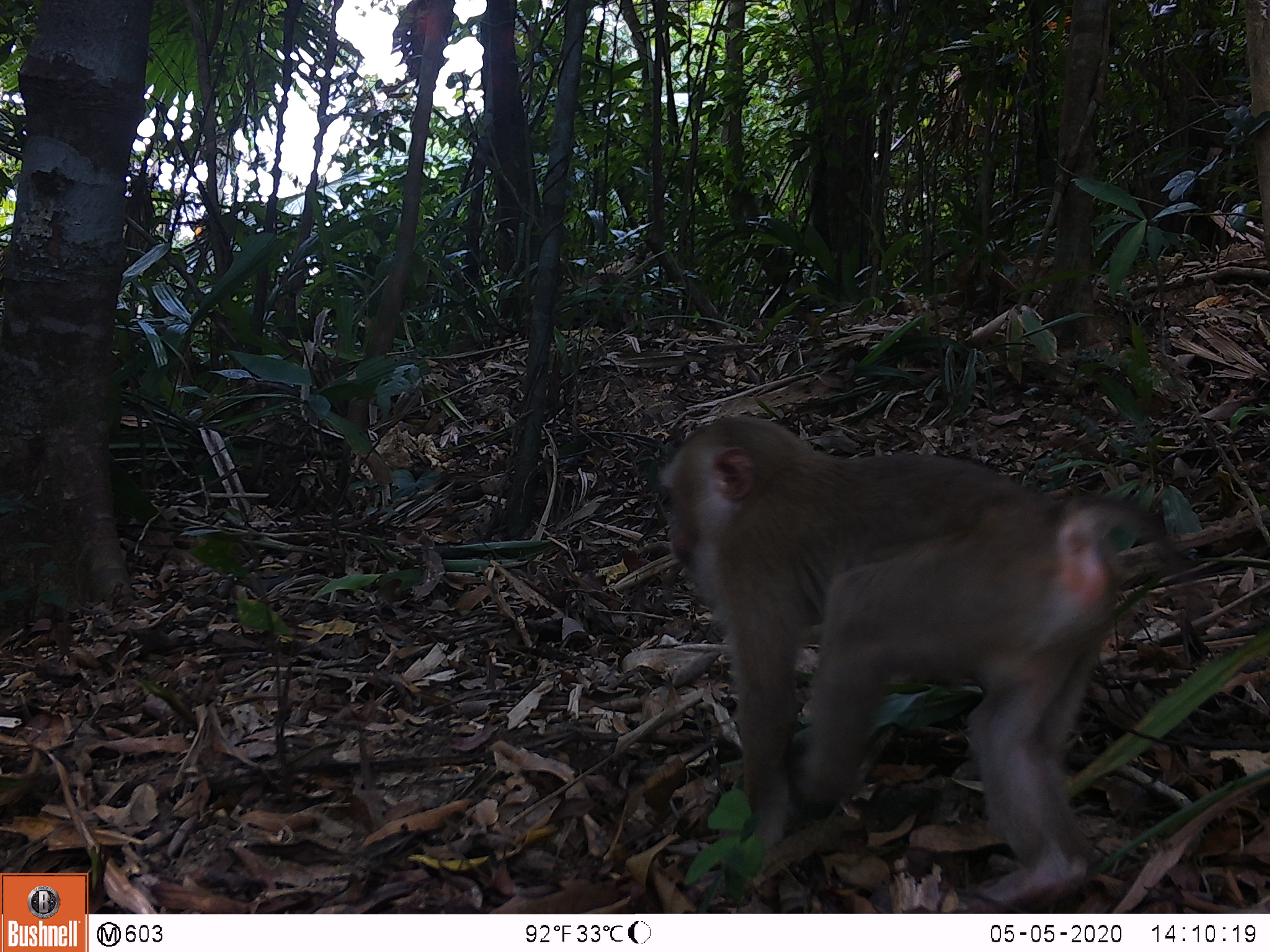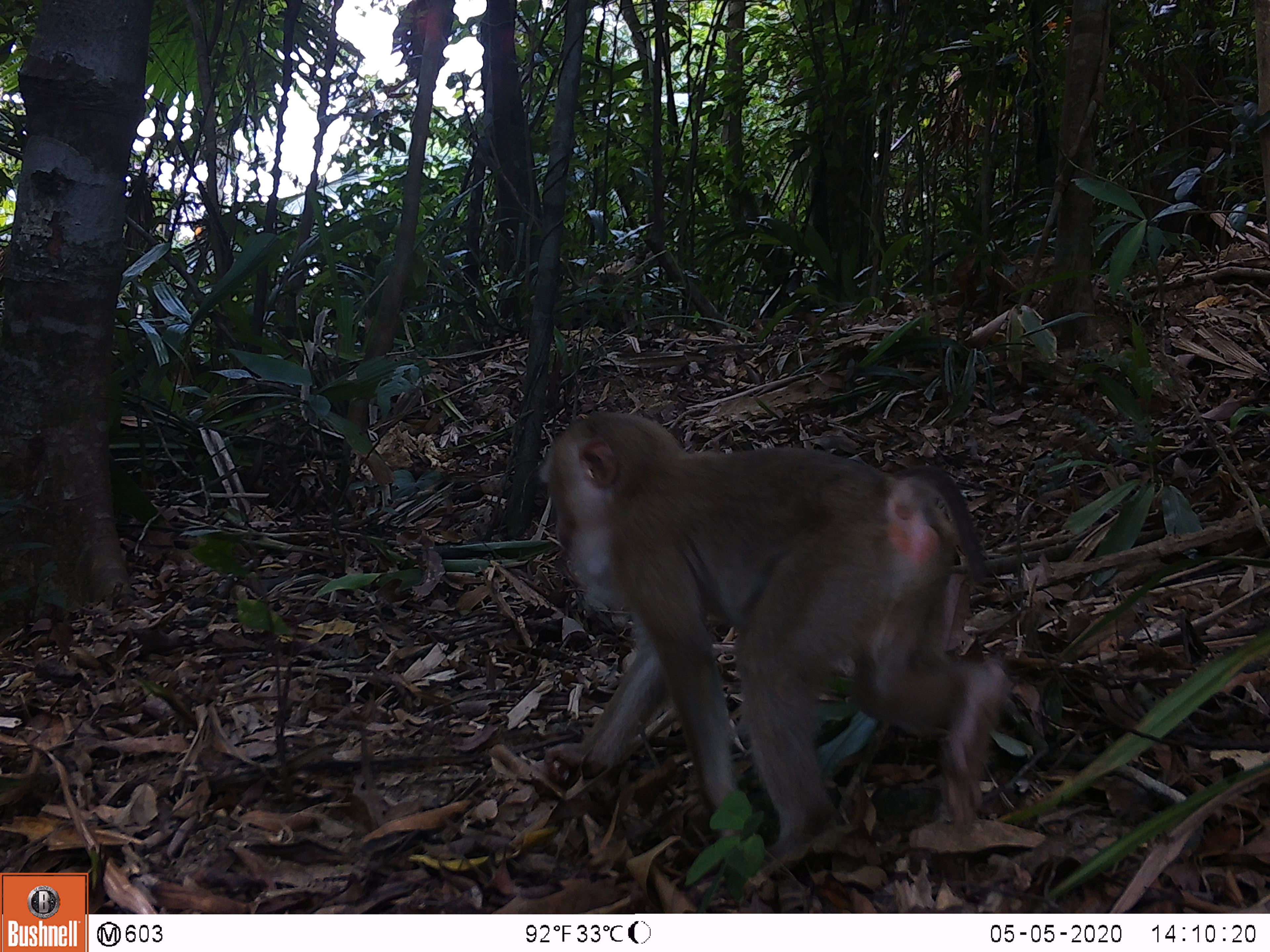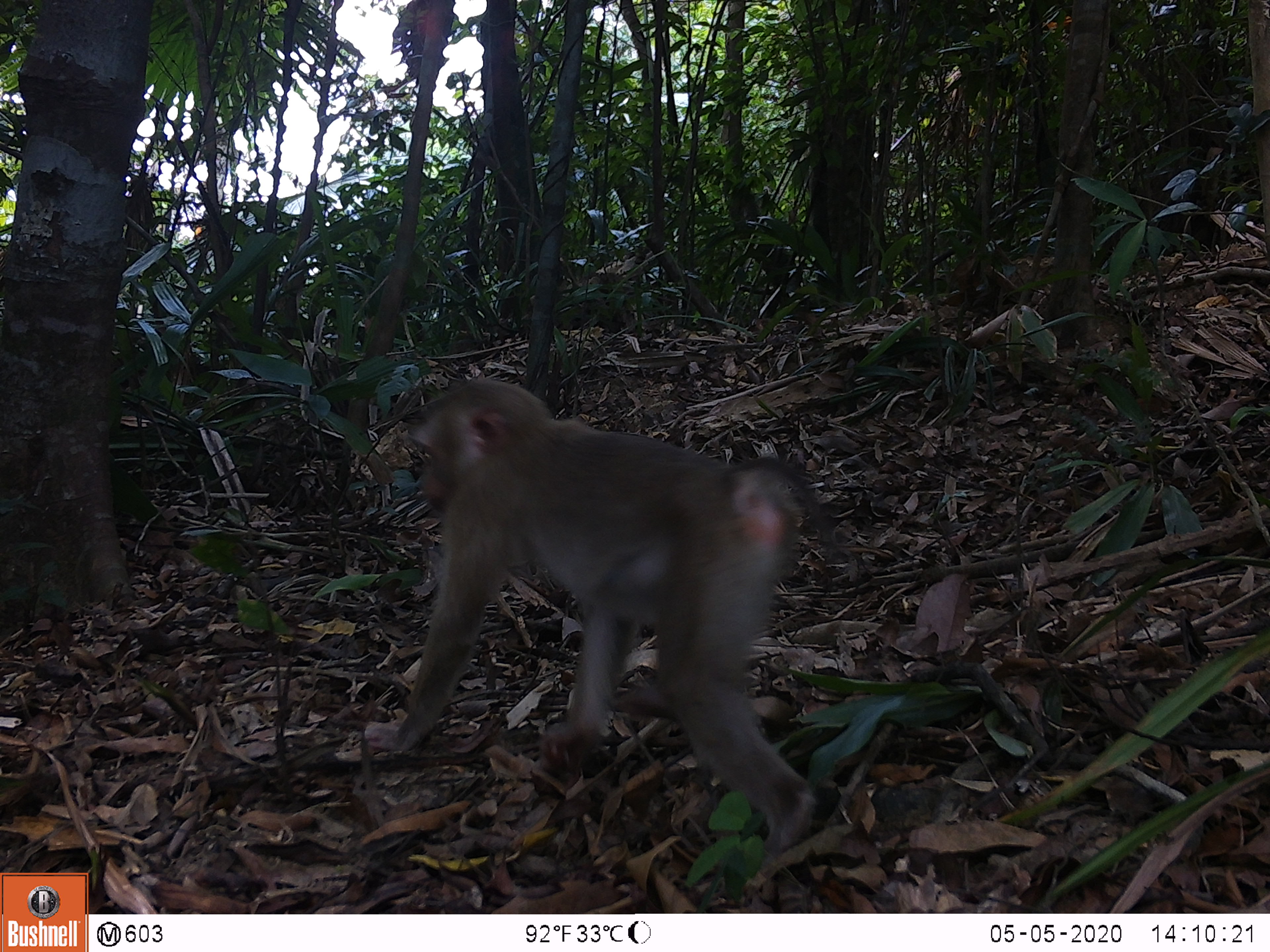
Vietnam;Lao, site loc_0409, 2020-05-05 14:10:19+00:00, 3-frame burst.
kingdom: Animalia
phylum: Chordata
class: Mammalia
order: Primates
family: Cercopithecidae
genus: Macaca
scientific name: Macaca nemestrina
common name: pig-tailed macaque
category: pig tailed macaque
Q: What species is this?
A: Pig tailed macaque (pig-tailed macaque) (Macaca nemestrina).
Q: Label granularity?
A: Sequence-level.